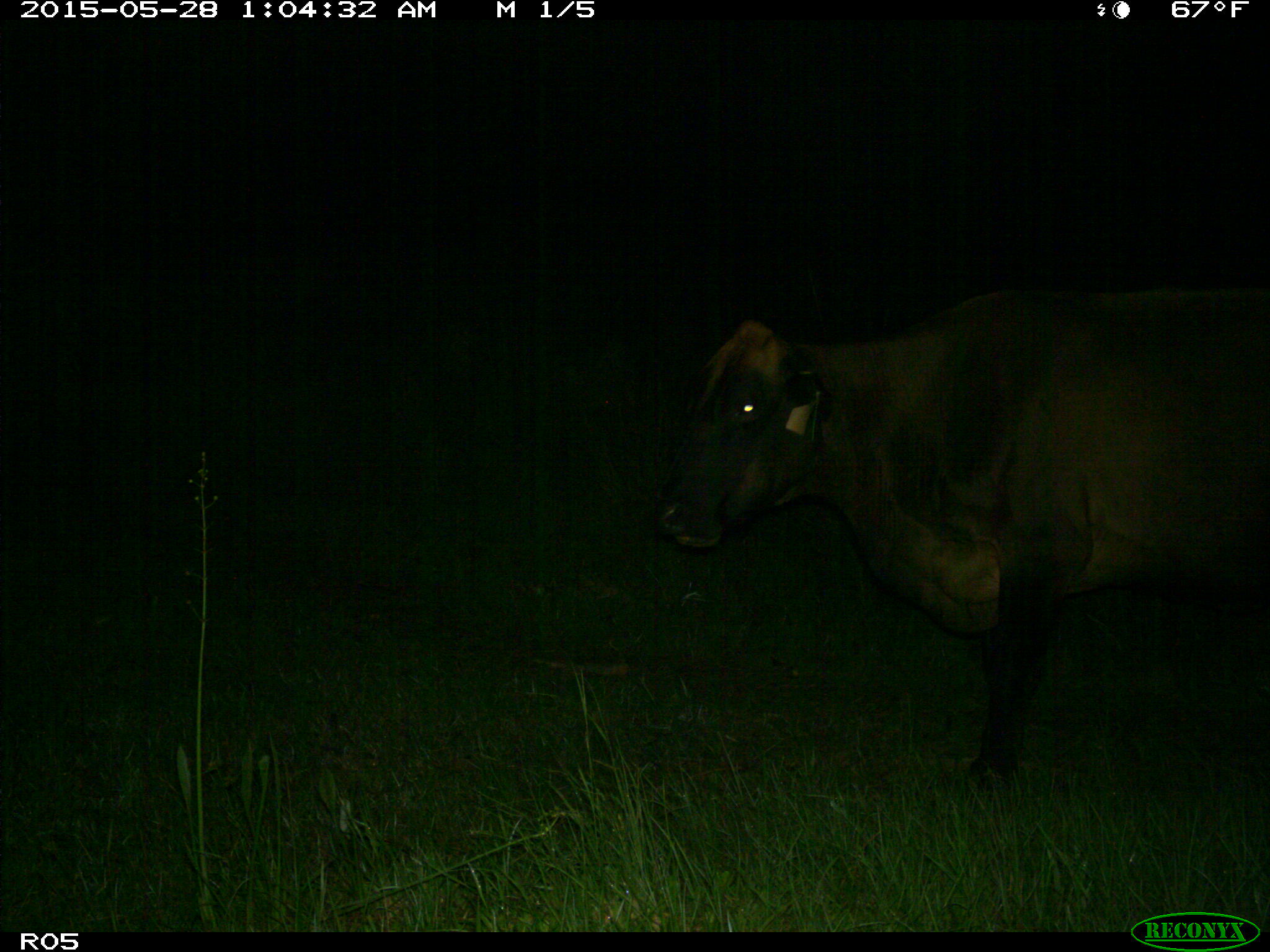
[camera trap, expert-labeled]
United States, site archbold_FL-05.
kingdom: Animalia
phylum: Chordata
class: Mammalia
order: Artiodactyla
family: Bovidae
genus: Bos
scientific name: Bos taurus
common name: domestic cow